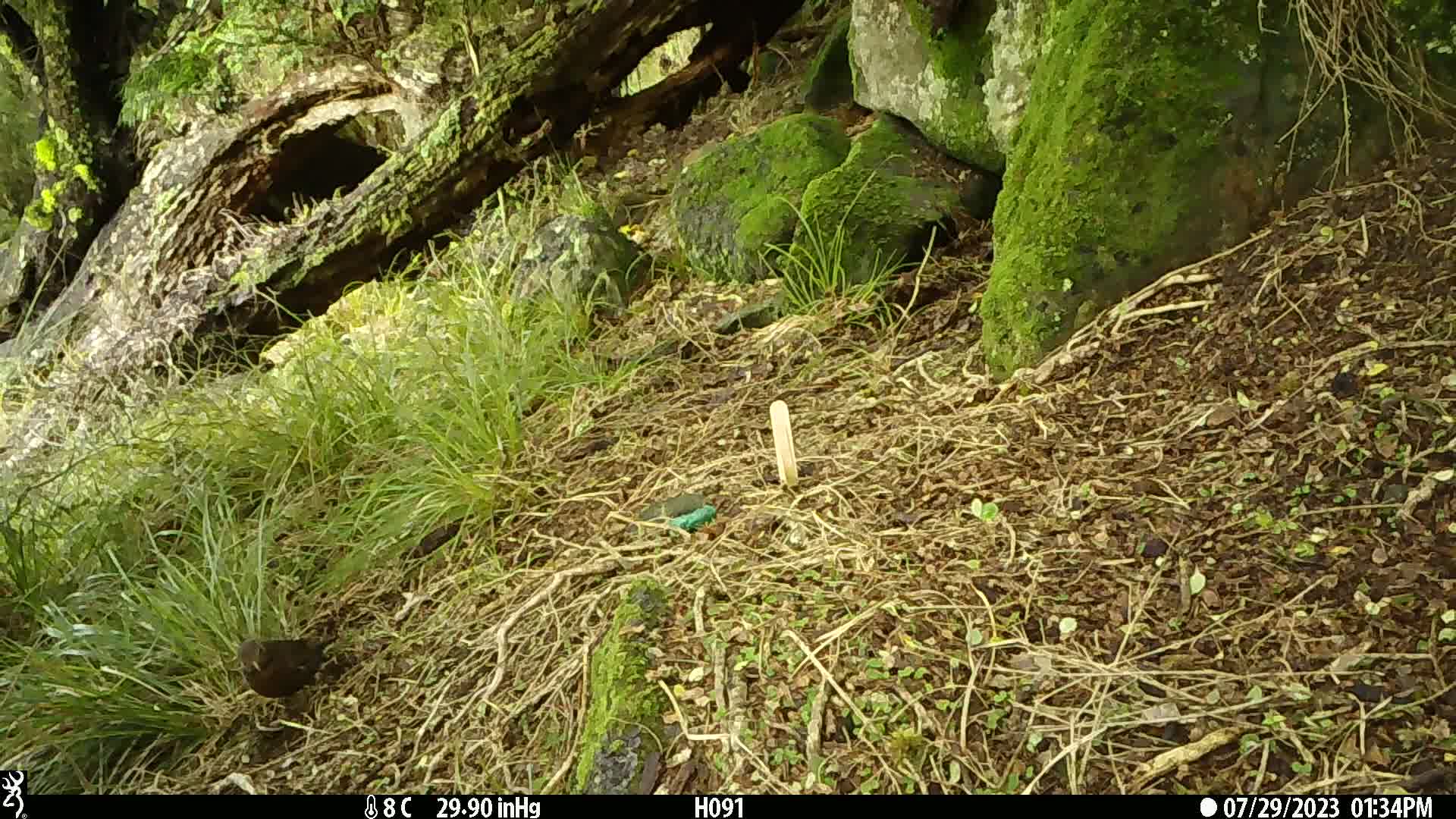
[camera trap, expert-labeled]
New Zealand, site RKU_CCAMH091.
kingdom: Animalia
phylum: Chordata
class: Aves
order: Passeriformes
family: Turdidae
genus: Turdus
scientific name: Turdus merula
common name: eurasian blackbird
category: blackbird